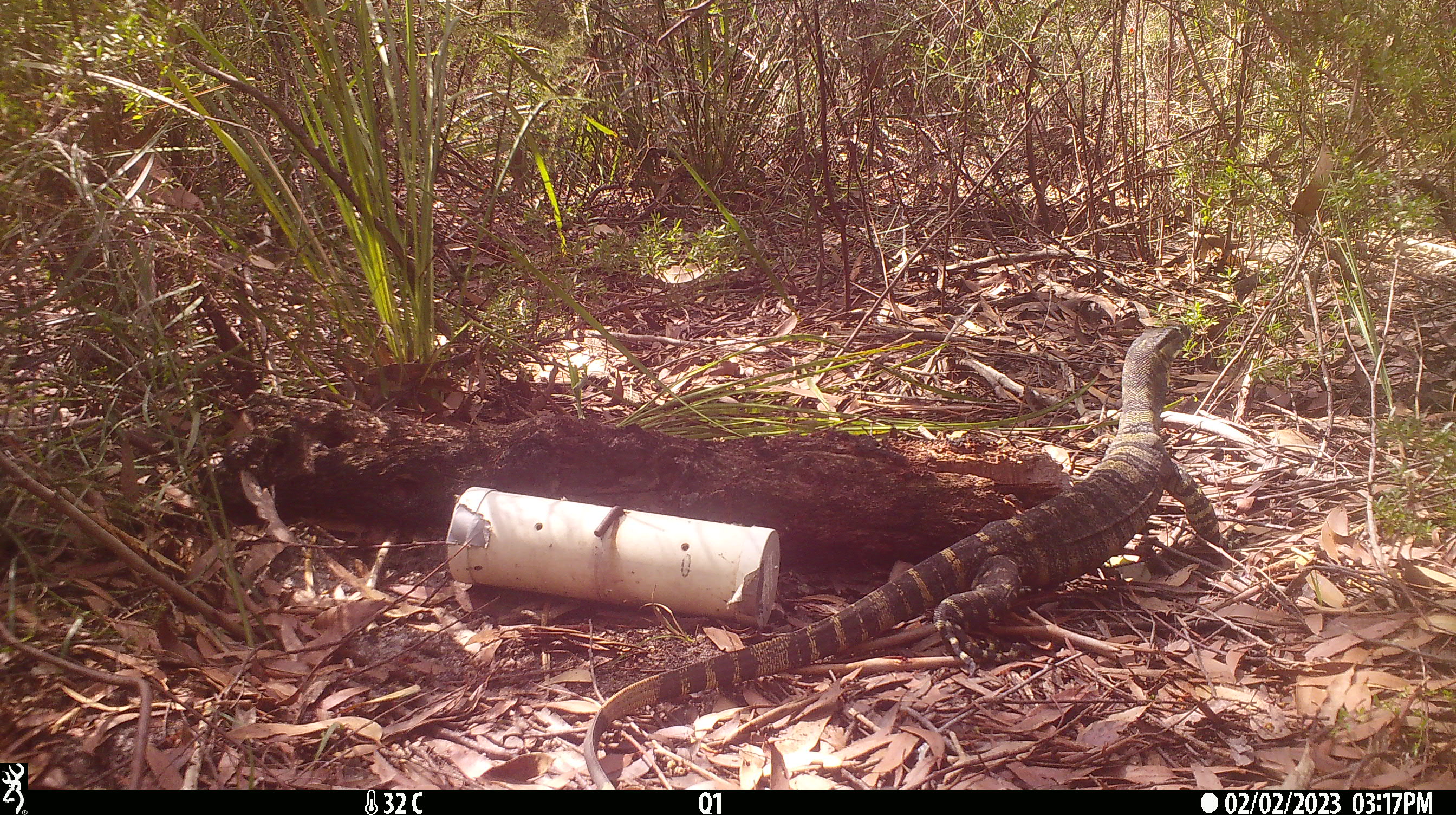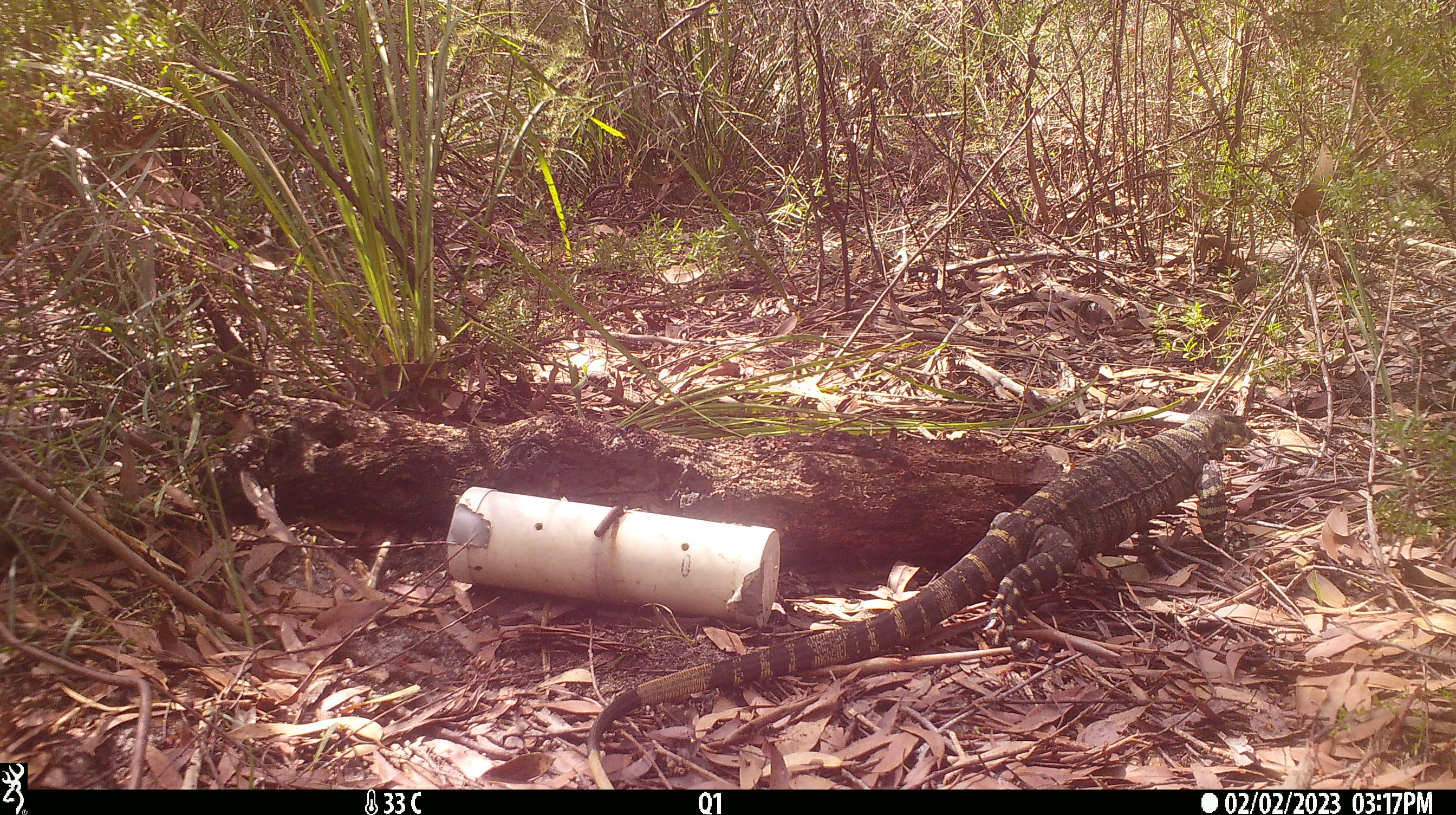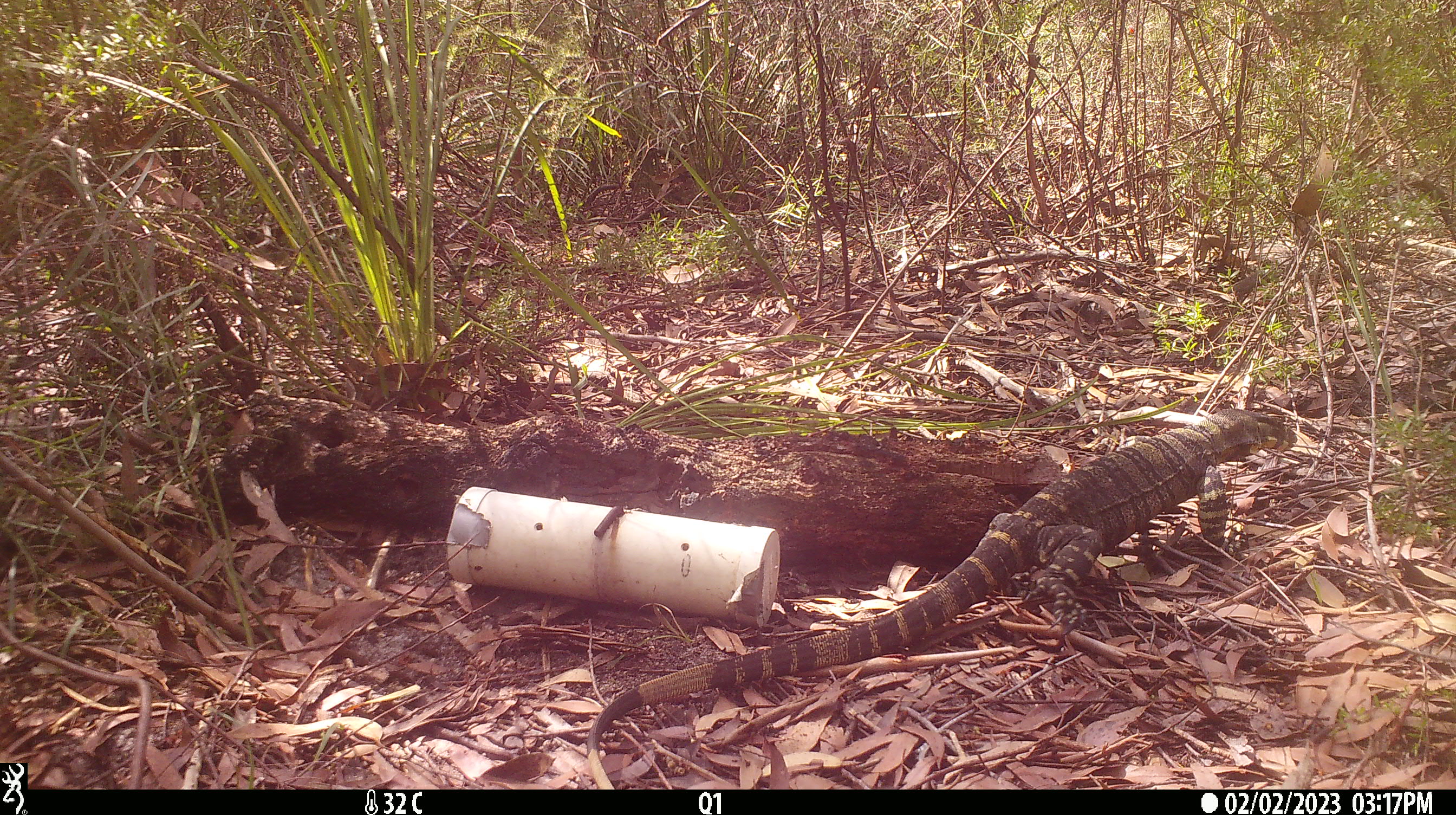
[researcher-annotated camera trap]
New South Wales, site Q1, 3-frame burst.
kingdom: Animalia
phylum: Chordata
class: Reptilia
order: Squamata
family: Varanidae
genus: Varanus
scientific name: Varanus varius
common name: lace monitor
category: goanna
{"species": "goanna (lace monitor) (Varanus varius)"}